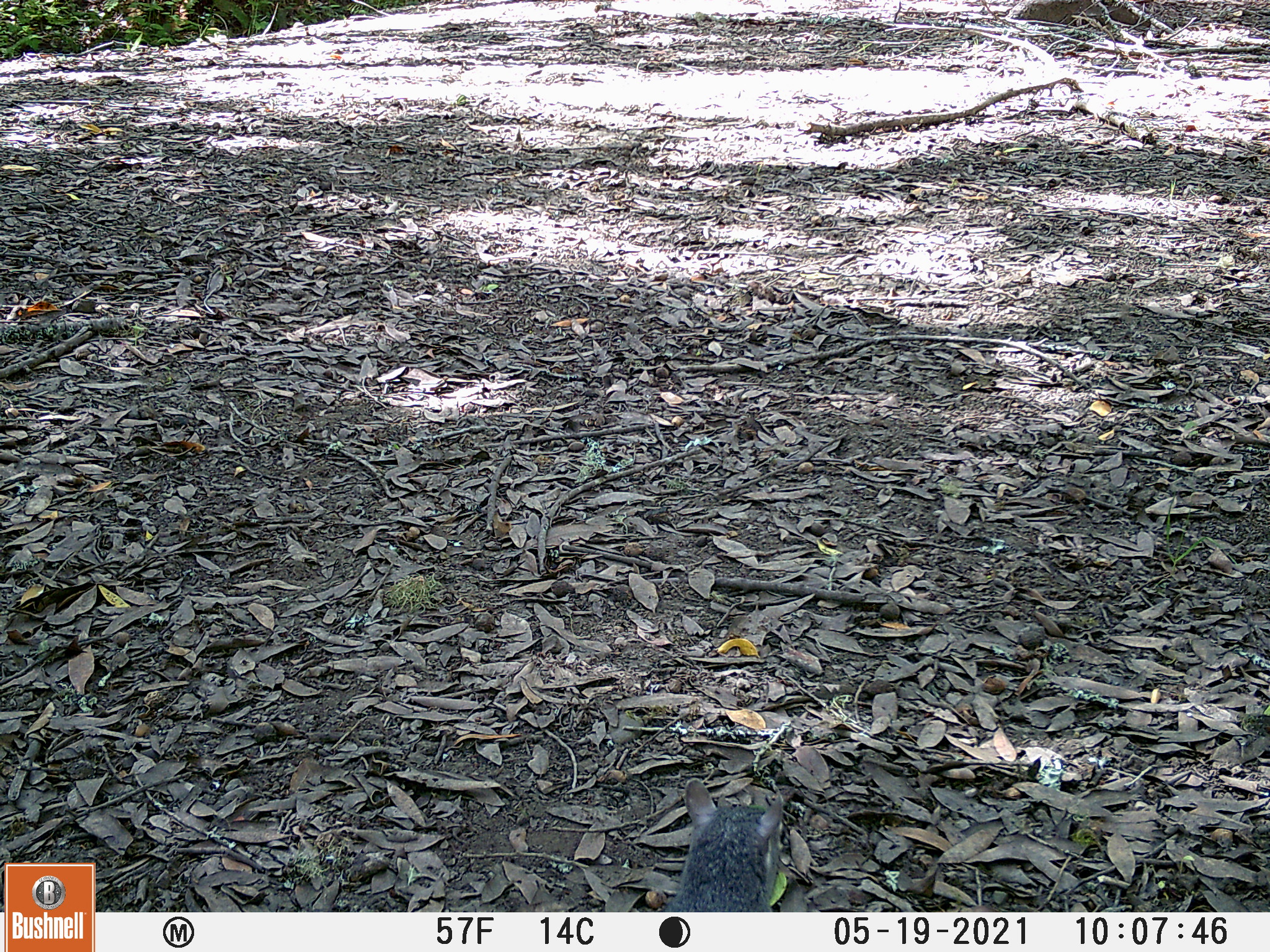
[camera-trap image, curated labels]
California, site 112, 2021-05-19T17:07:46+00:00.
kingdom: Animalia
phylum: Chordata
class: Mammalia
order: Rodentia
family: Sciuridae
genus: Sciurus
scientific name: Sciurus griseus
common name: western gray squirrel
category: western grey squirrel